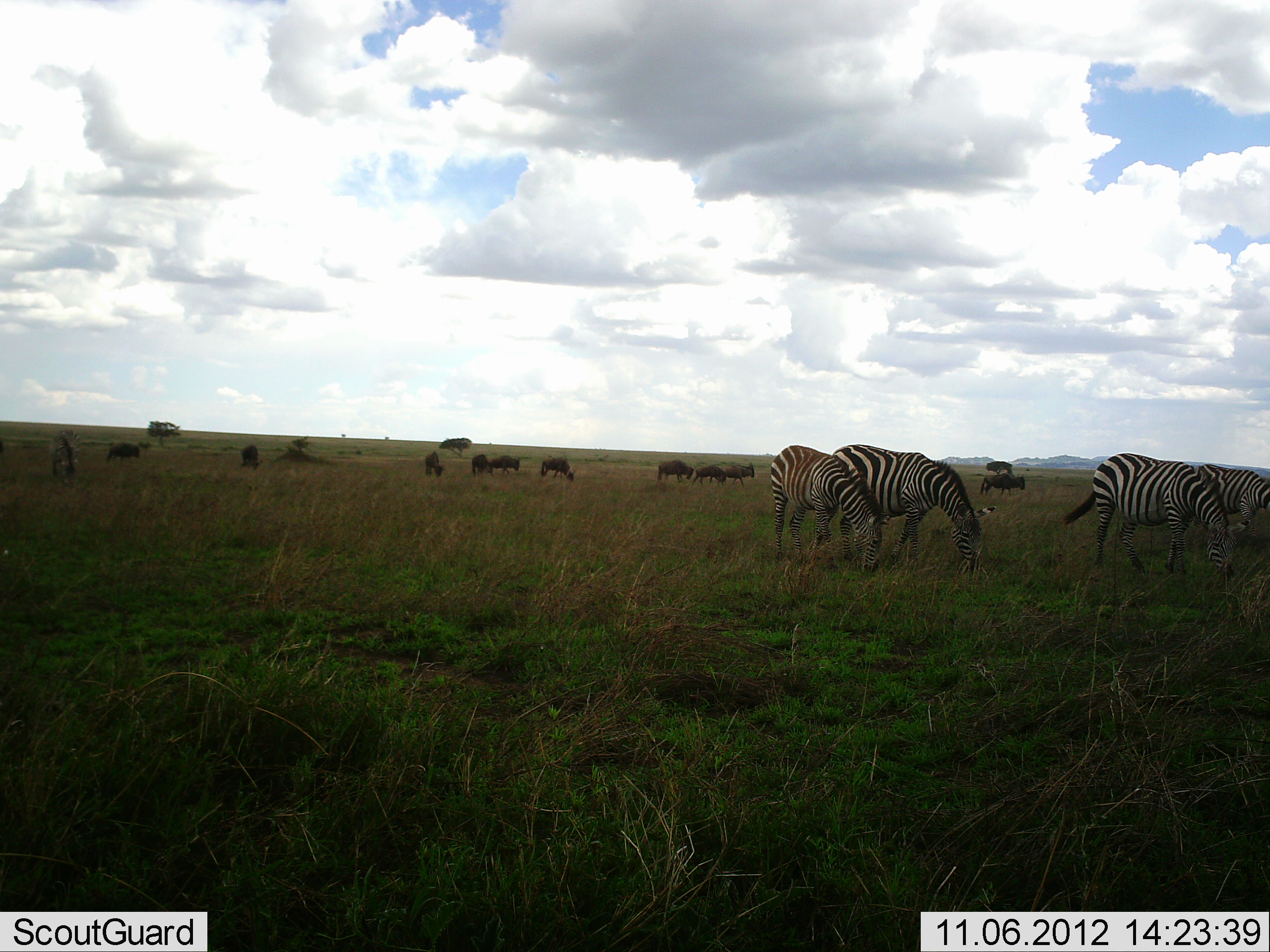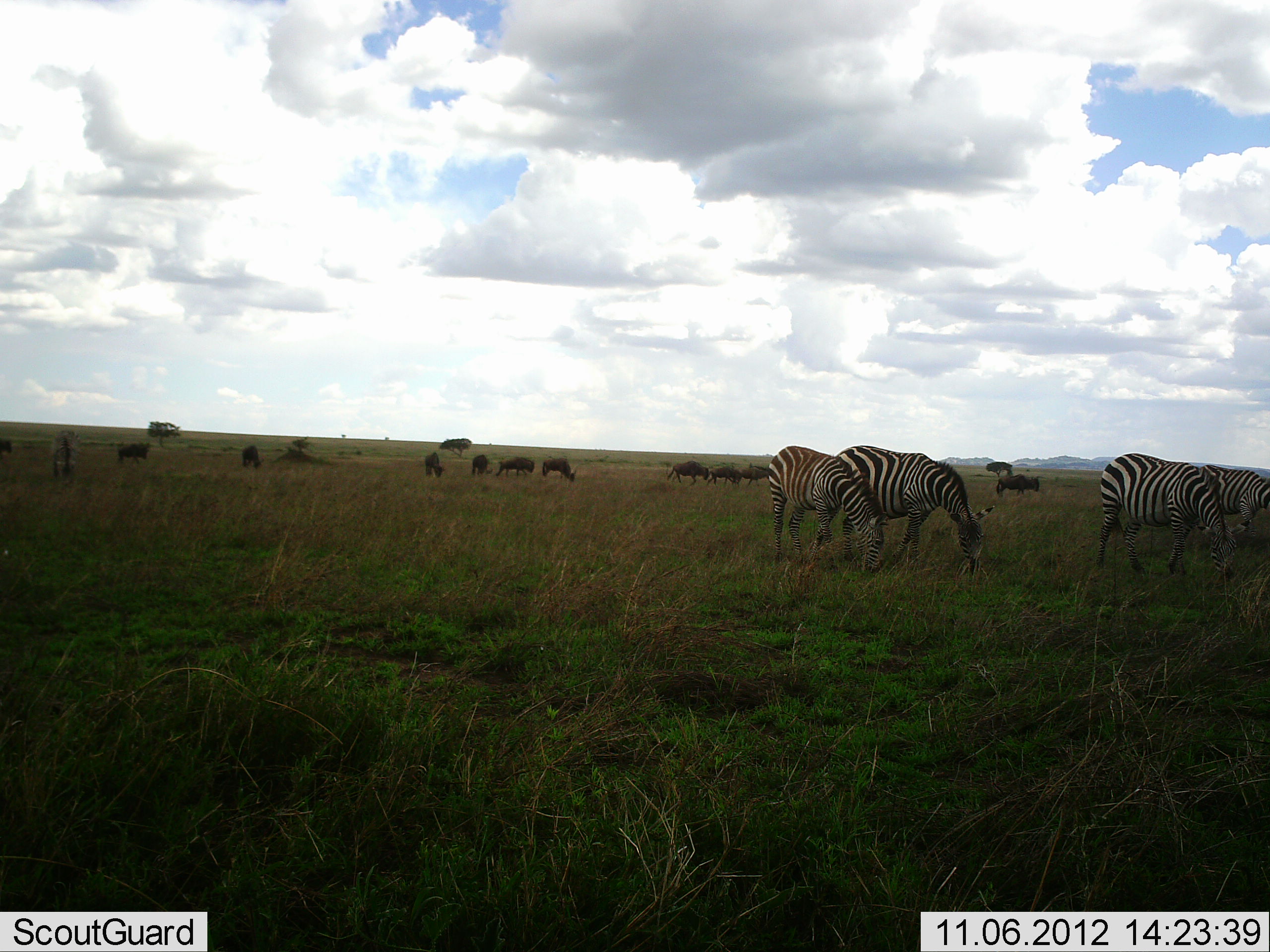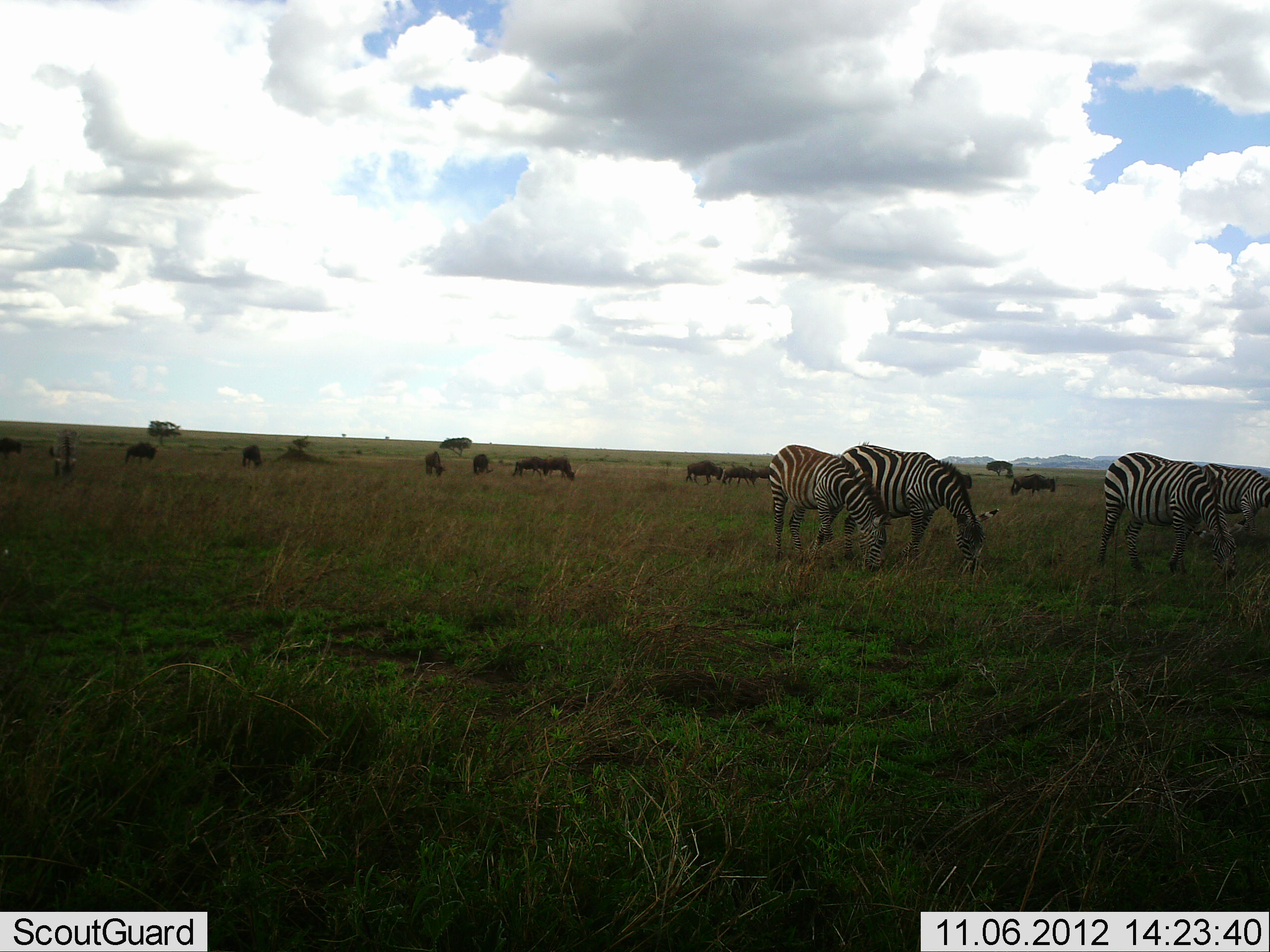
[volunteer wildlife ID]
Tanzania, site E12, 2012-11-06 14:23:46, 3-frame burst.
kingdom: Animalia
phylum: Chordata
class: Mammalia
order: Artiodactyla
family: Bovidae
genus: Connochaetes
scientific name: Connochaetes taurinus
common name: blue wildebeest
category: wildebeest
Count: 11-50.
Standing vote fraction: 30%.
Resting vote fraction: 0%.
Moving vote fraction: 40%.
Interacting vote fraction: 0%.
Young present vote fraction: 0%.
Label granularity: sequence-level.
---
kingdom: Animalia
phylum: Chordata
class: Mammalia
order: Perissodactyla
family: Equidae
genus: Equus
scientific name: Equus quagga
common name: plains zebra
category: zebra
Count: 4.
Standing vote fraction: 27%.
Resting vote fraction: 0%.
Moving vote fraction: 0%.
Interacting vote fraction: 0%.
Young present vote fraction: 0%.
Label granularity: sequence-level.